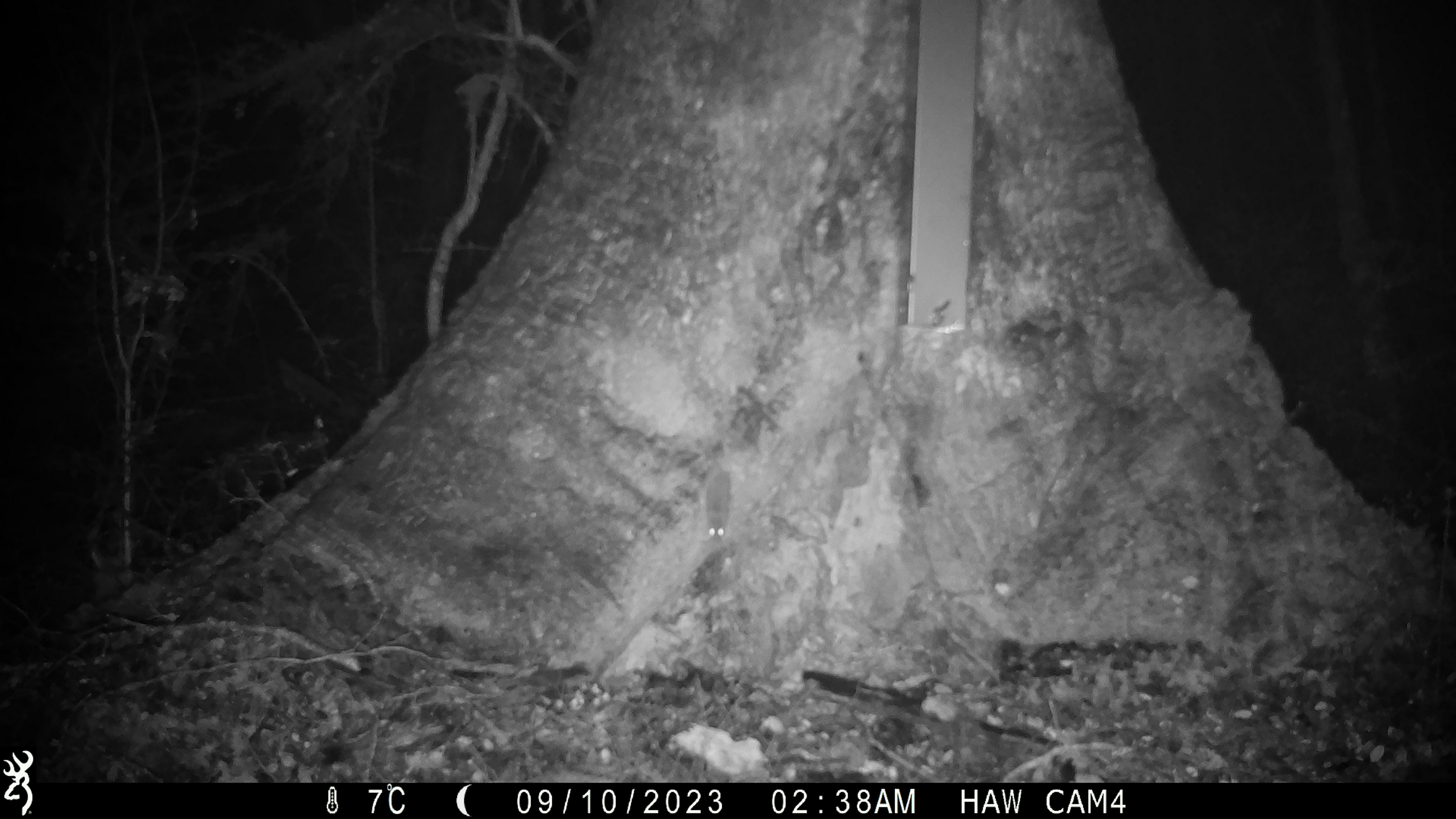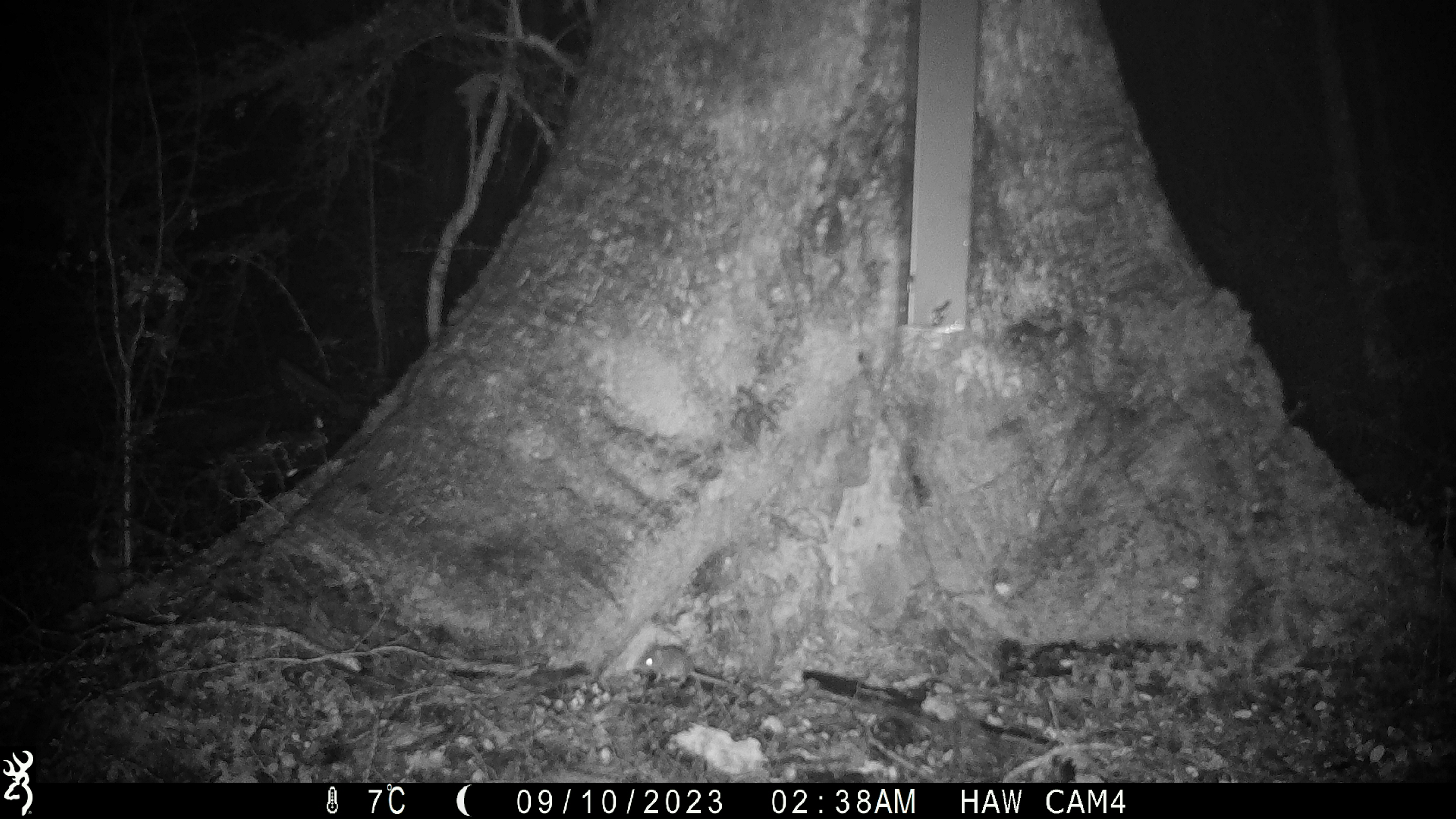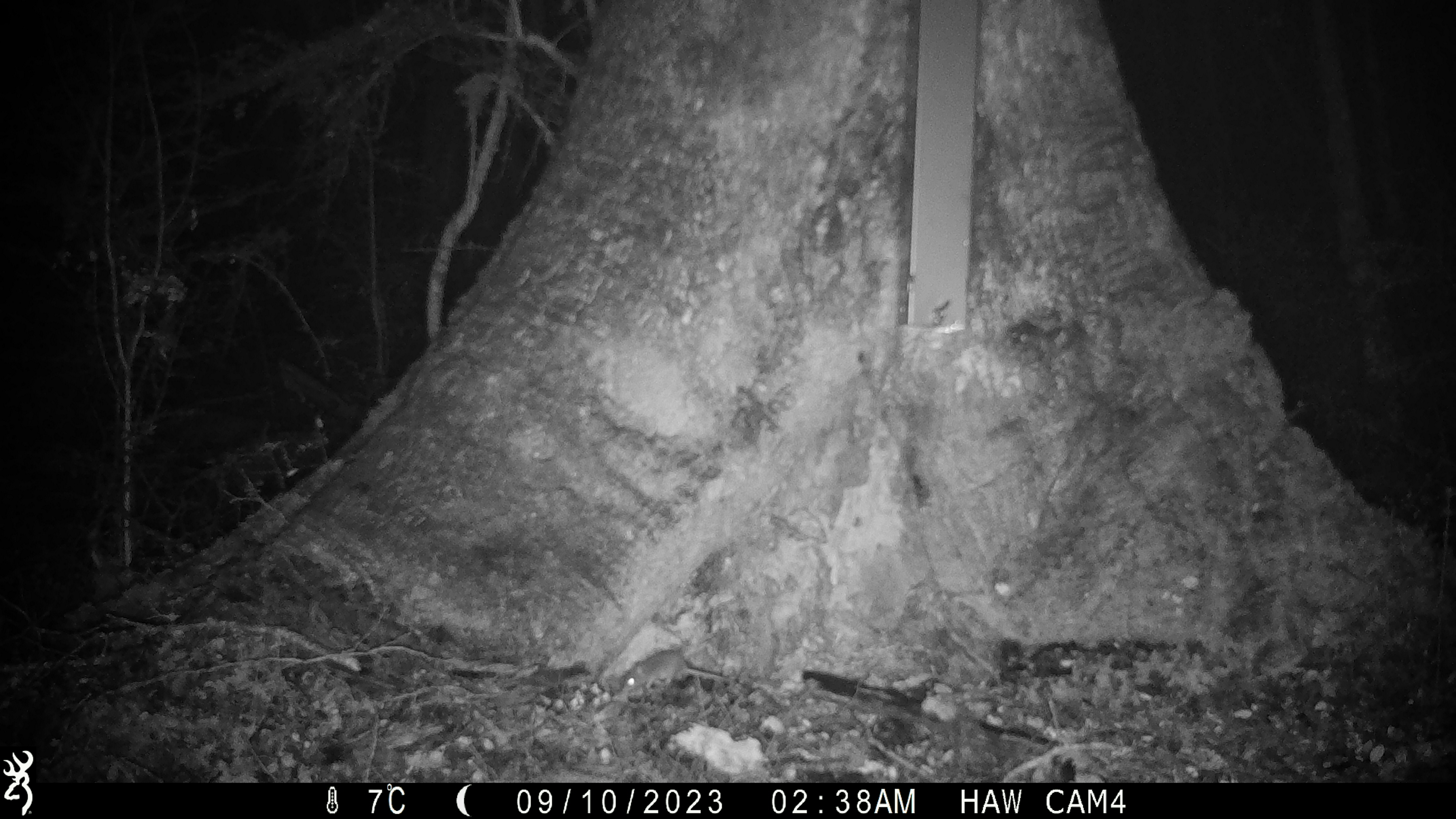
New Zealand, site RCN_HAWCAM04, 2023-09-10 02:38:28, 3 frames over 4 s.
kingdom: Animalia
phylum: Chordata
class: Mammalia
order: Rodentia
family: Muridae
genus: Mus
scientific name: Mus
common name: mouse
Mouse (Mus).